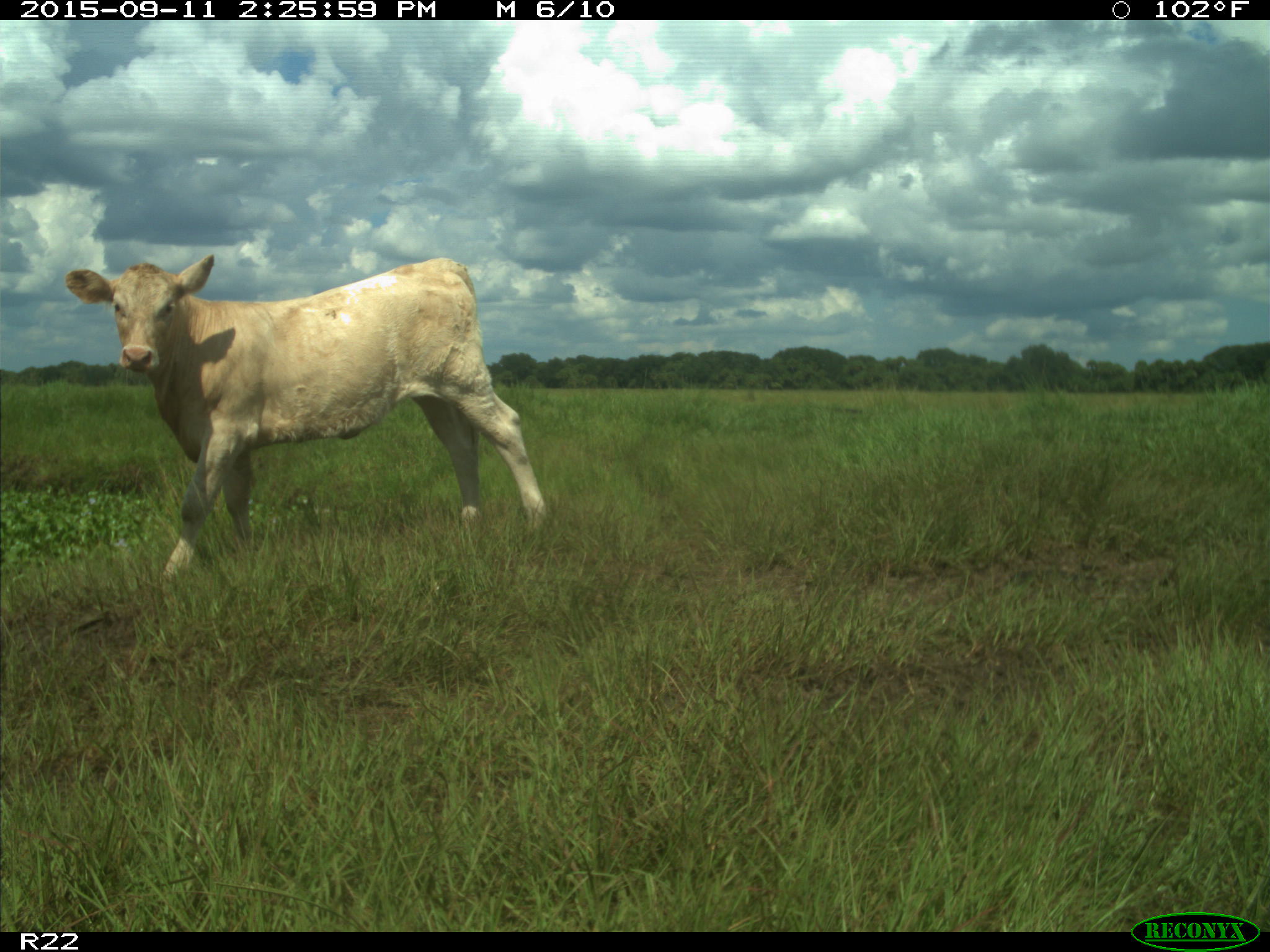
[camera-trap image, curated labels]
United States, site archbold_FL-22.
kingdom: Animalia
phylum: Chordata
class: Mammalia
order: Artiodactyla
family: Bovidae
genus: Bos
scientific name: Bos taurus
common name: domestic cow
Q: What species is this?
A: Bos taurus (domestic cow).